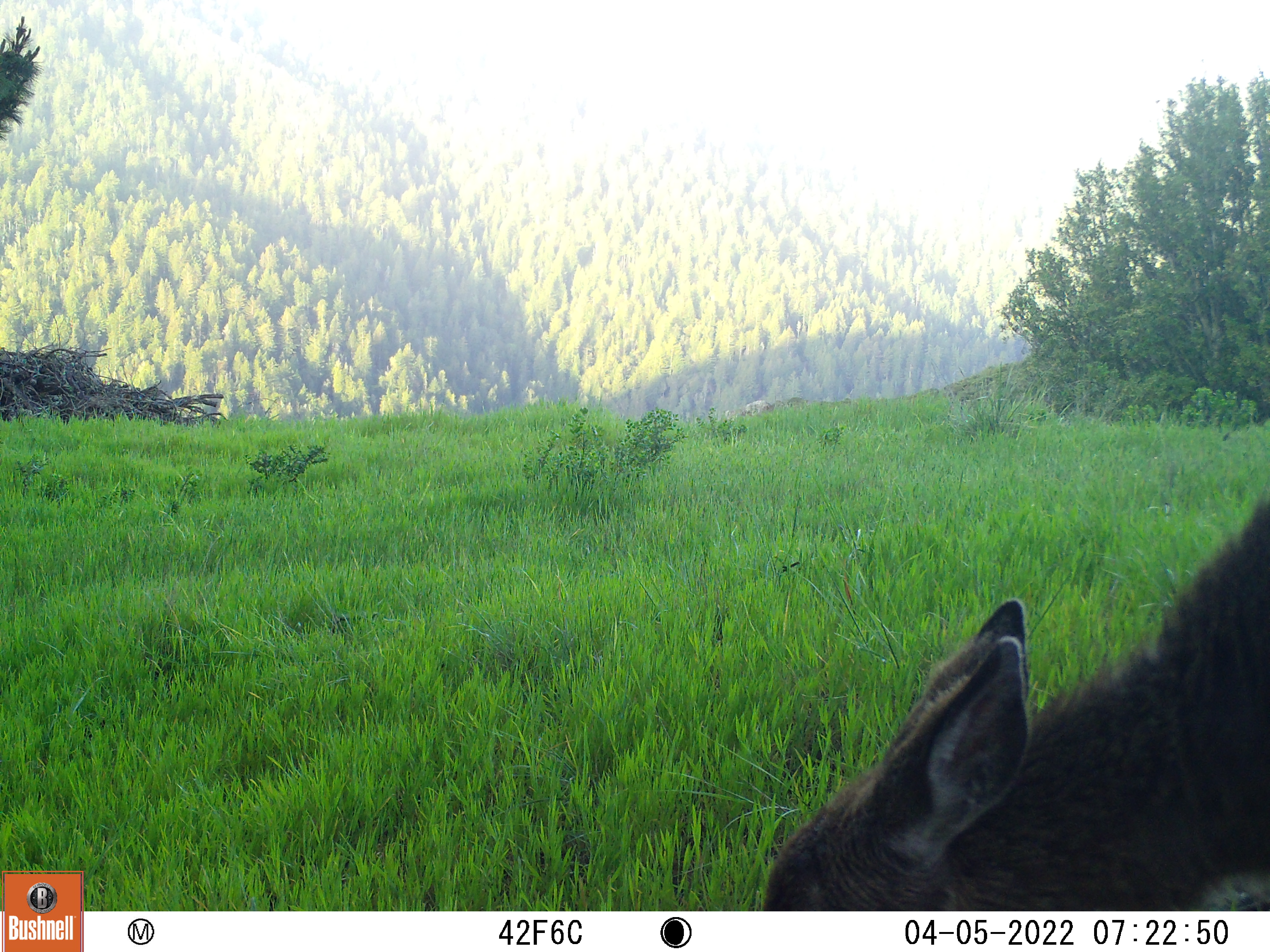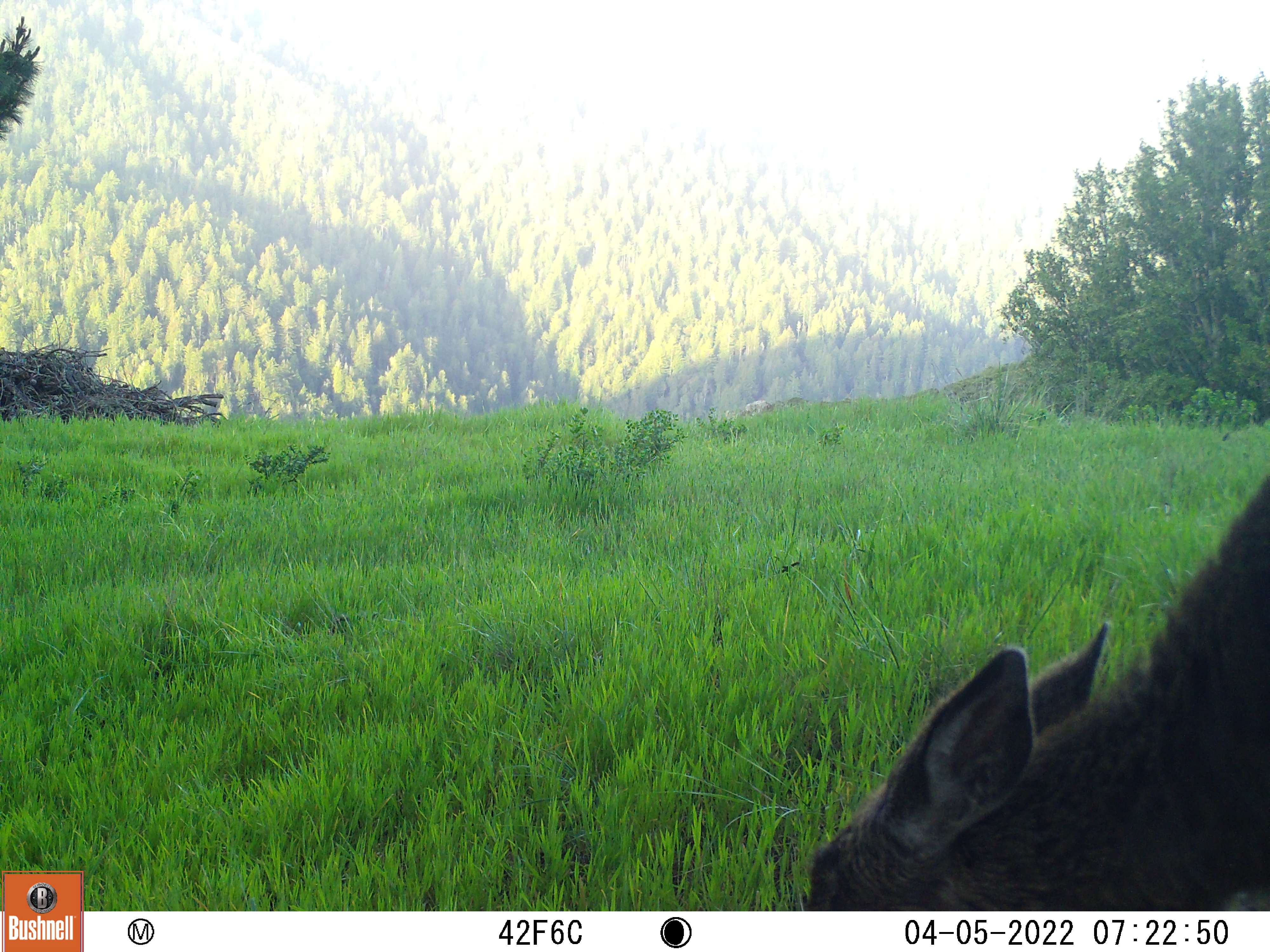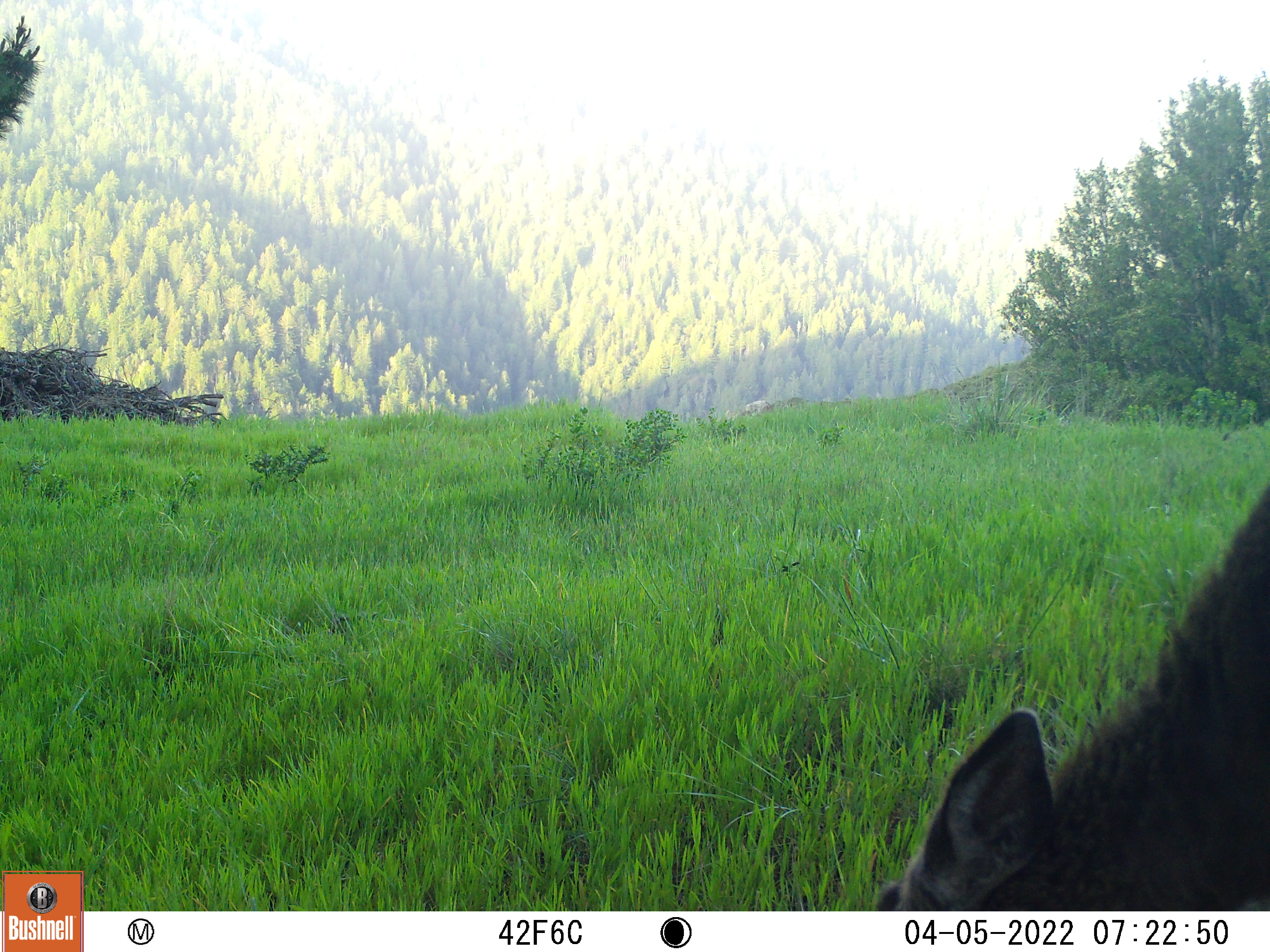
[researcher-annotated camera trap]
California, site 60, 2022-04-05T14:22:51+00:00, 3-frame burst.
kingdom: Animalia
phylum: Chordata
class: Mammalia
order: Artiodactyla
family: Cervidae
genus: Odocoileus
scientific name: Odocoileus hemionus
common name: mule deer